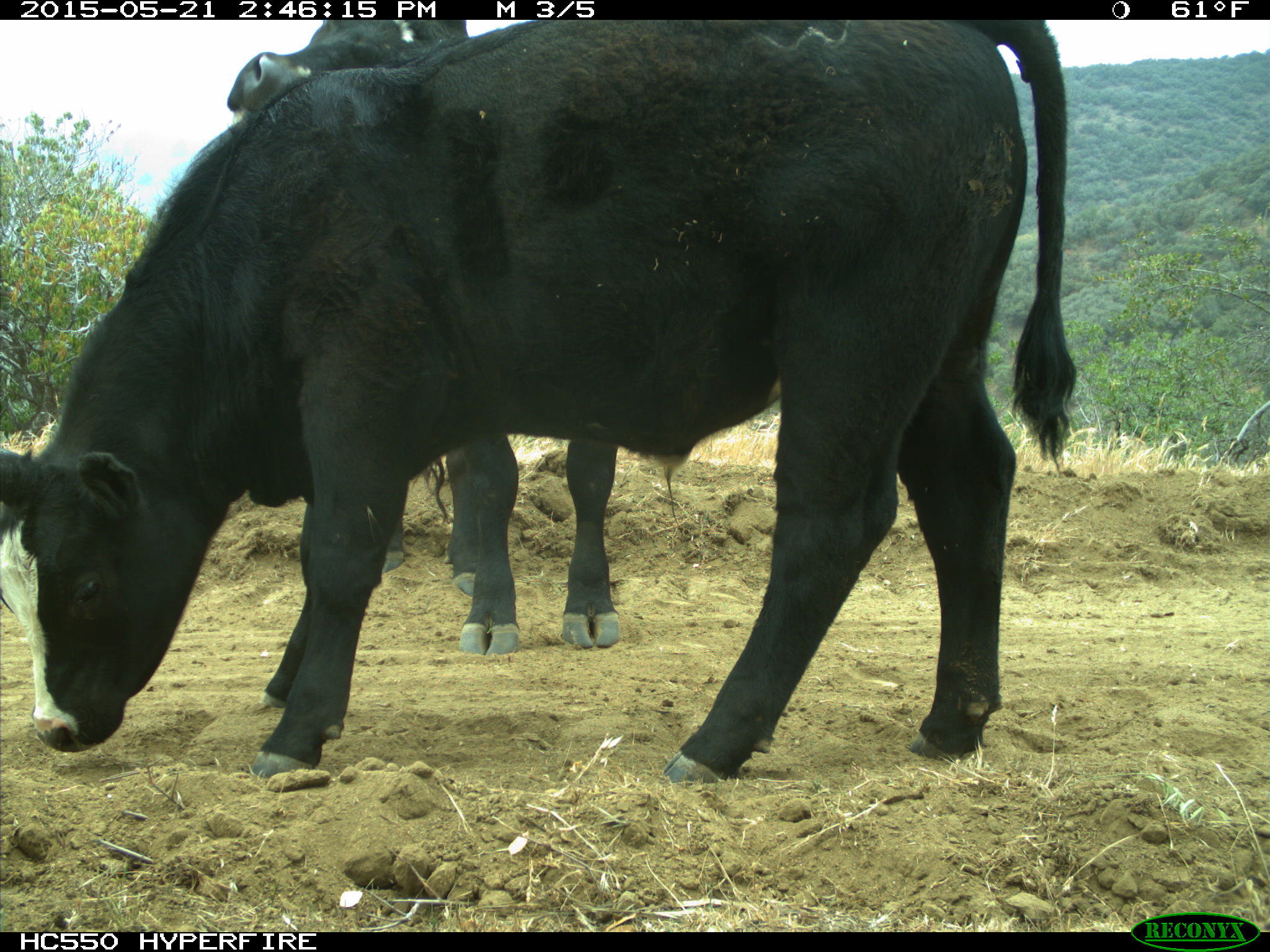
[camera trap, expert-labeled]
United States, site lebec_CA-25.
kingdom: Animalia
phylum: Chordata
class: Mammalia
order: Artiodactyla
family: Bovidae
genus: Bos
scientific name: Bos taurus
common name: domestic cow